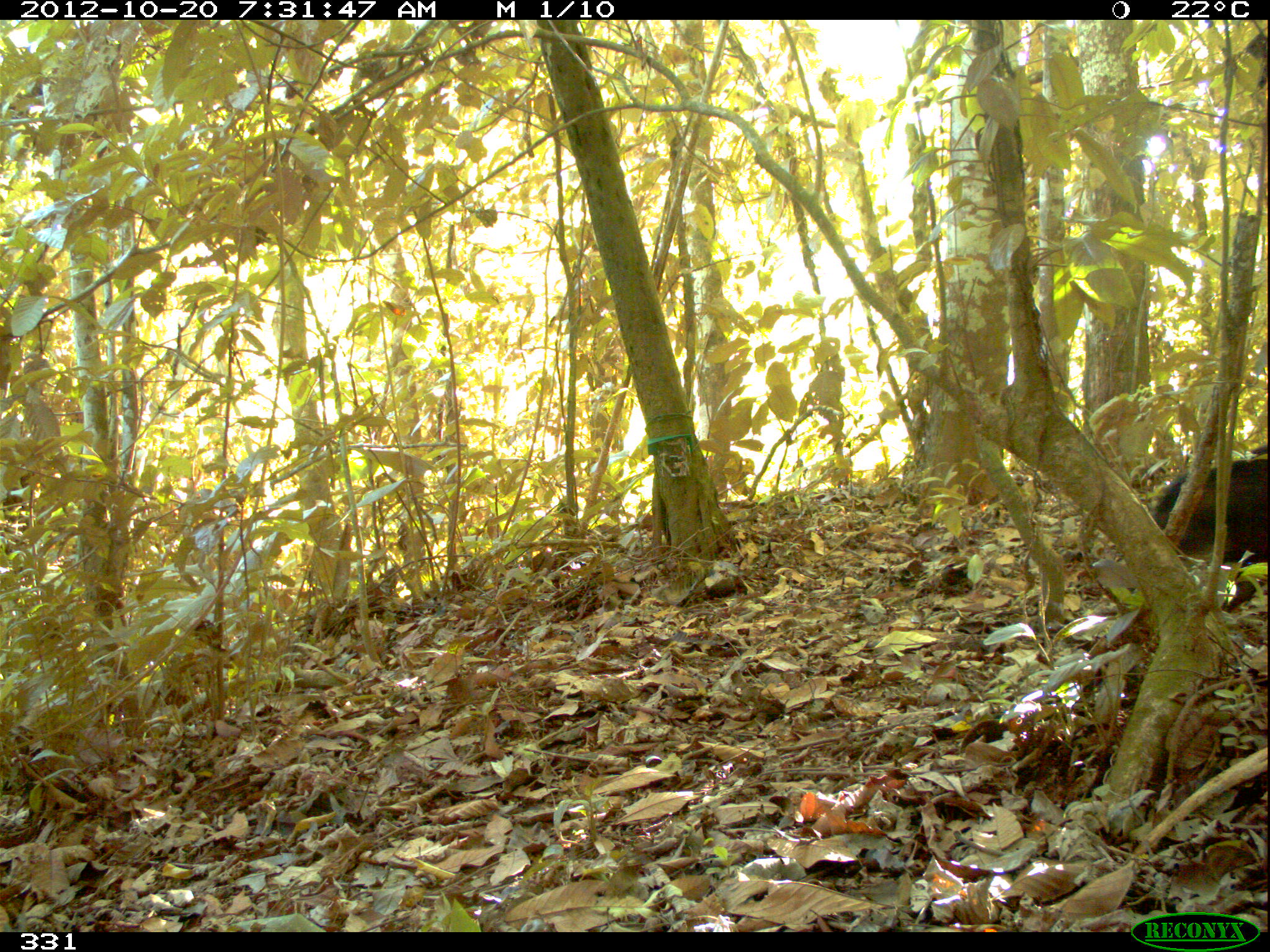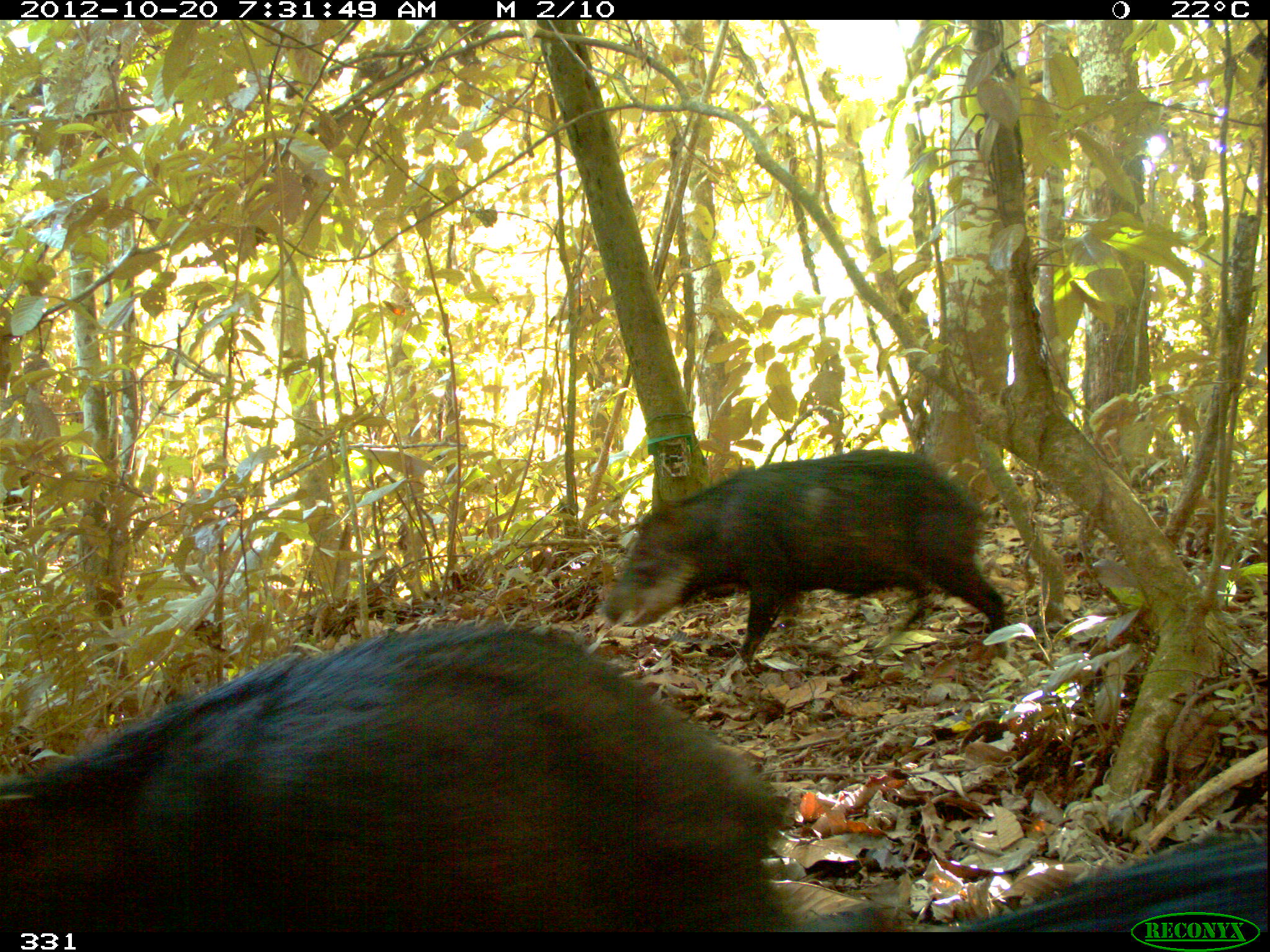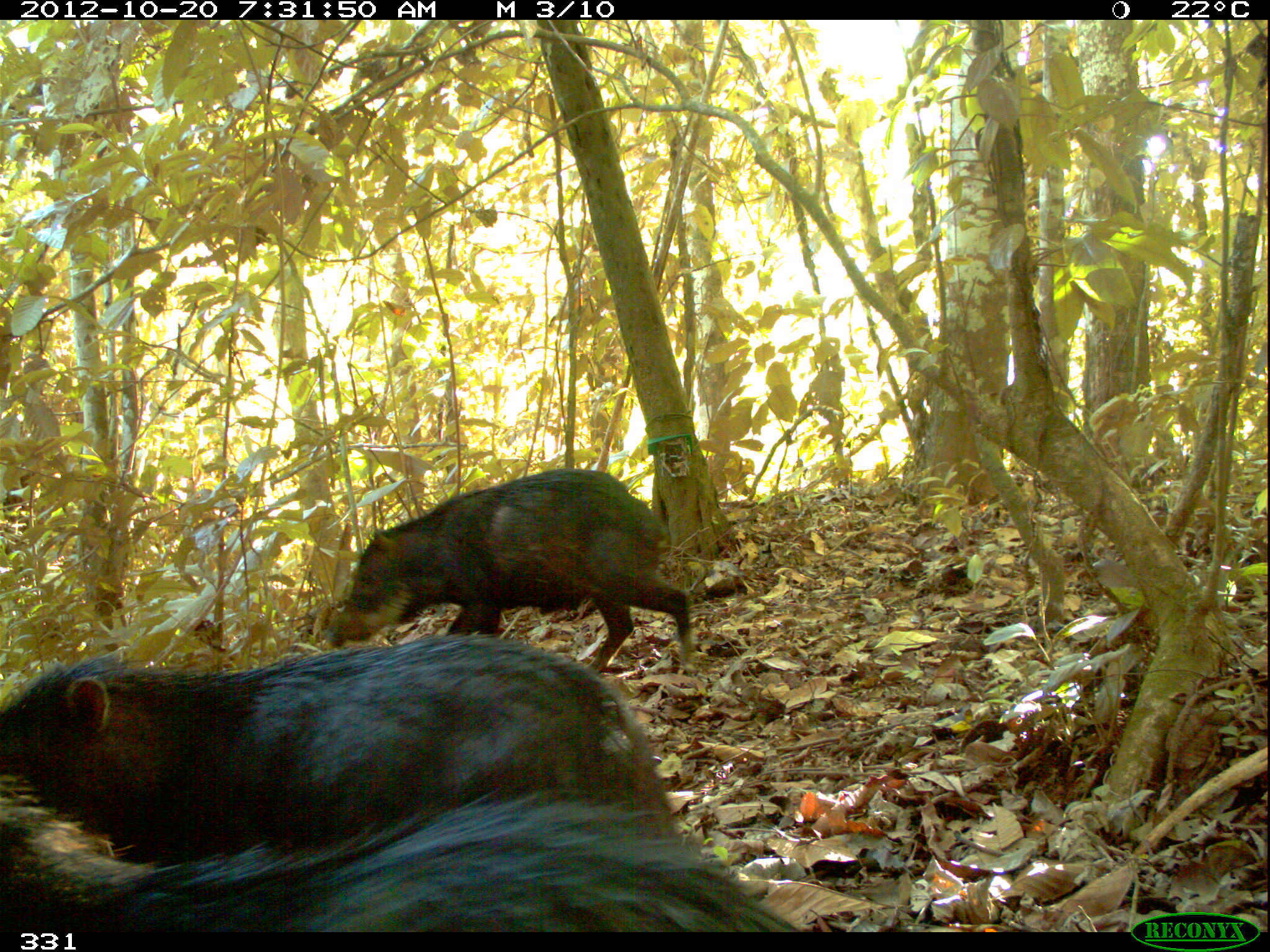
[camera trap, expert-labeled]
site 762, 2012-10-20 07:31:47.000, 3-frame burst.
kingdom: Animalia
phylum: Chordata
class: Mammalia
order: Artiodactyla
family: Tayassuidae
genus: Tayassu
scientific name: Tayassu pecari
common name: white-lipped peccary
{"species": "Tayassu pecari (white-lipped peccary)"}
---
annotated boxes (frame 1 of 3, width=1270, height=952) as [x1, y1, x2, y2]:
tayassu pecari: [1152, 446, 1270, 611]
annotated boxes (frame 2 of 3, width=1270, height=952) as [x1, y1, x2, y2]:
tayassu pecari: [0, 626, 793, 932]; [603, 447, 1006, 660]; [794, 831, 1268, 932]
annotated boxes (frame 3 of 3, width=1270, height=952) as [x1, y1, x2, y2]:
tayassu pecari: [0, 640, 663, 861]; [0, 794, 795, 932]; [327, 465, 696, 667]